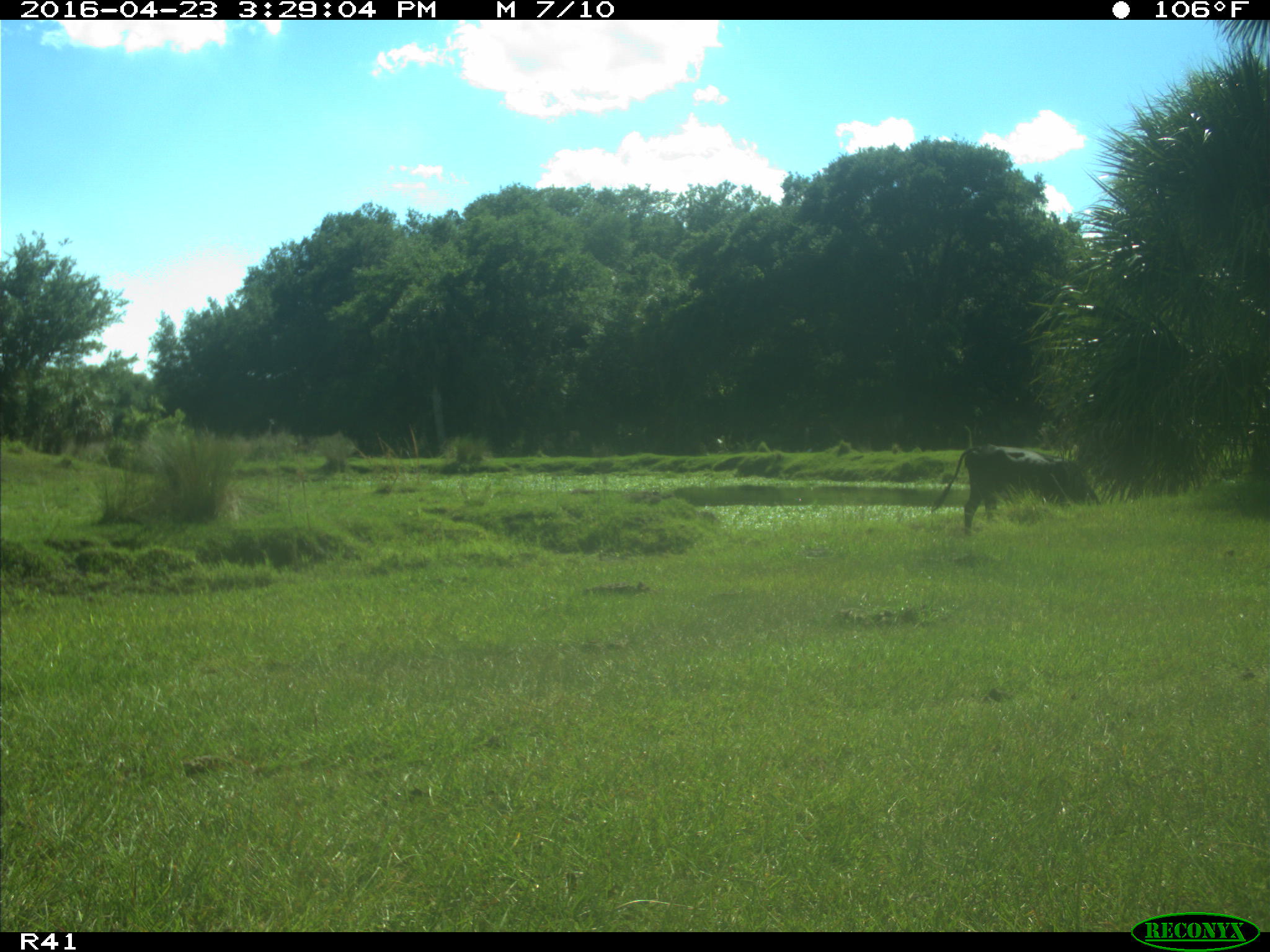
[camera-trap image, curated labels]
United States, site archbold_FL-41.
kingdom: Animalia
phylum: Chordata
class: Mammalia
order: Artiodactyla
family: Bovidae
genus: Bos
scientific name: Bos taurus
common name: domestic cow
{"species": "Bos taurus (domestic cow)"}